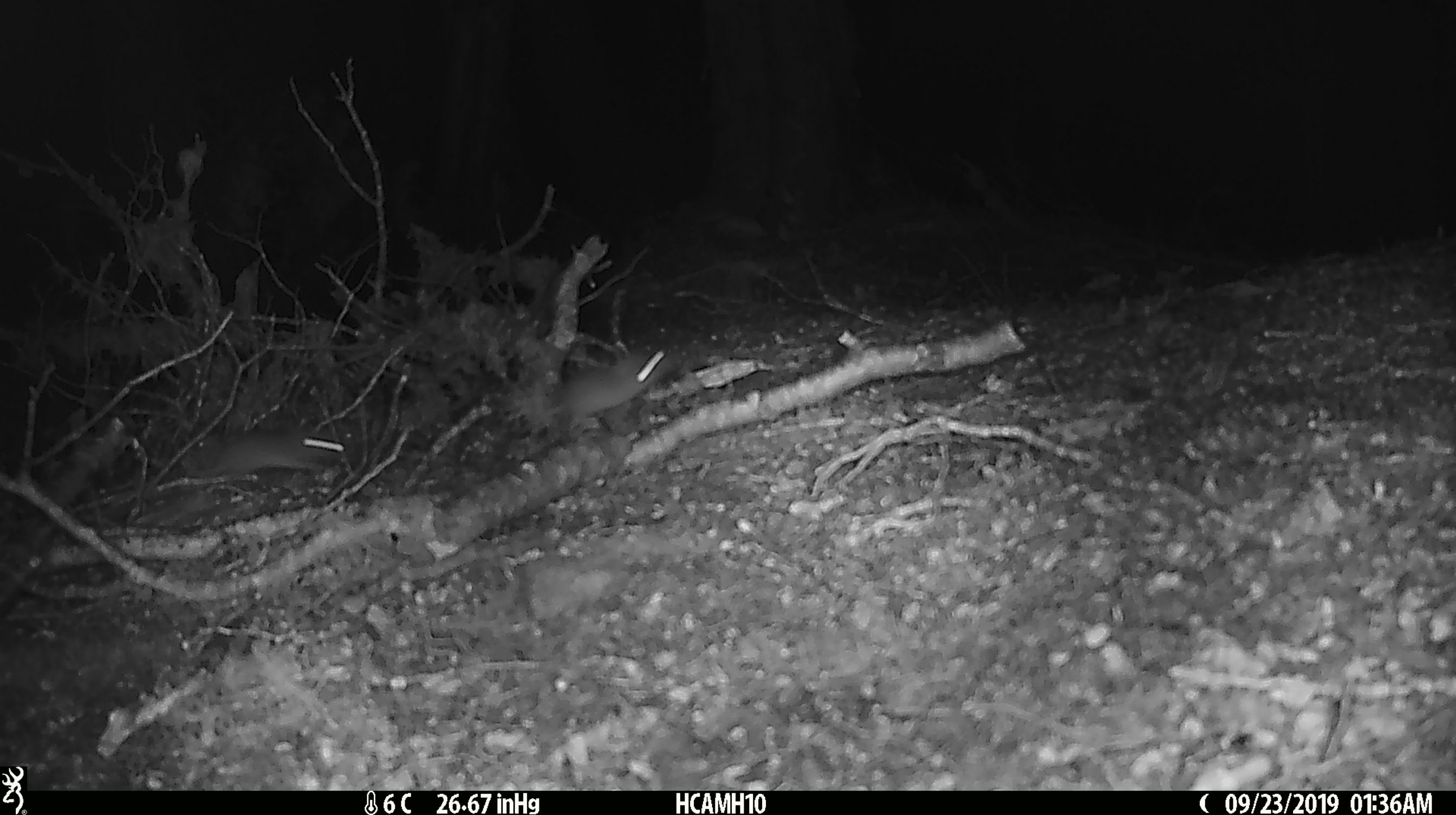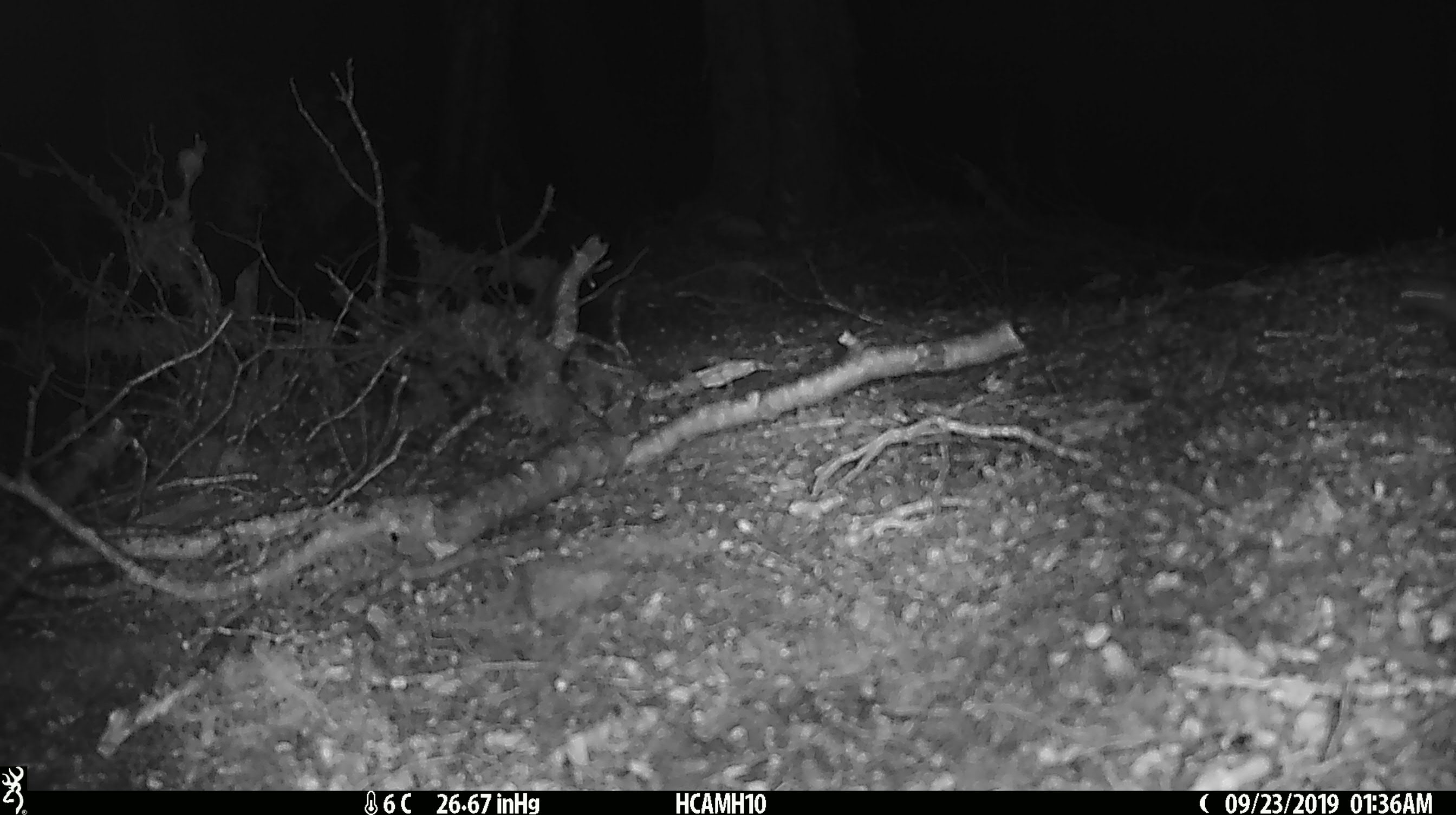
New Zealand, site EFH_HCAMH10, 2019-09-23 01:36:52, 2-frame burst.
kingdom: Animalia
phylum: Chordata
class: Mammalia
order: Rodentia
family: Muridae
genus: Mus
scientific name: Mus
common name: mouse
Mouse (Mus).